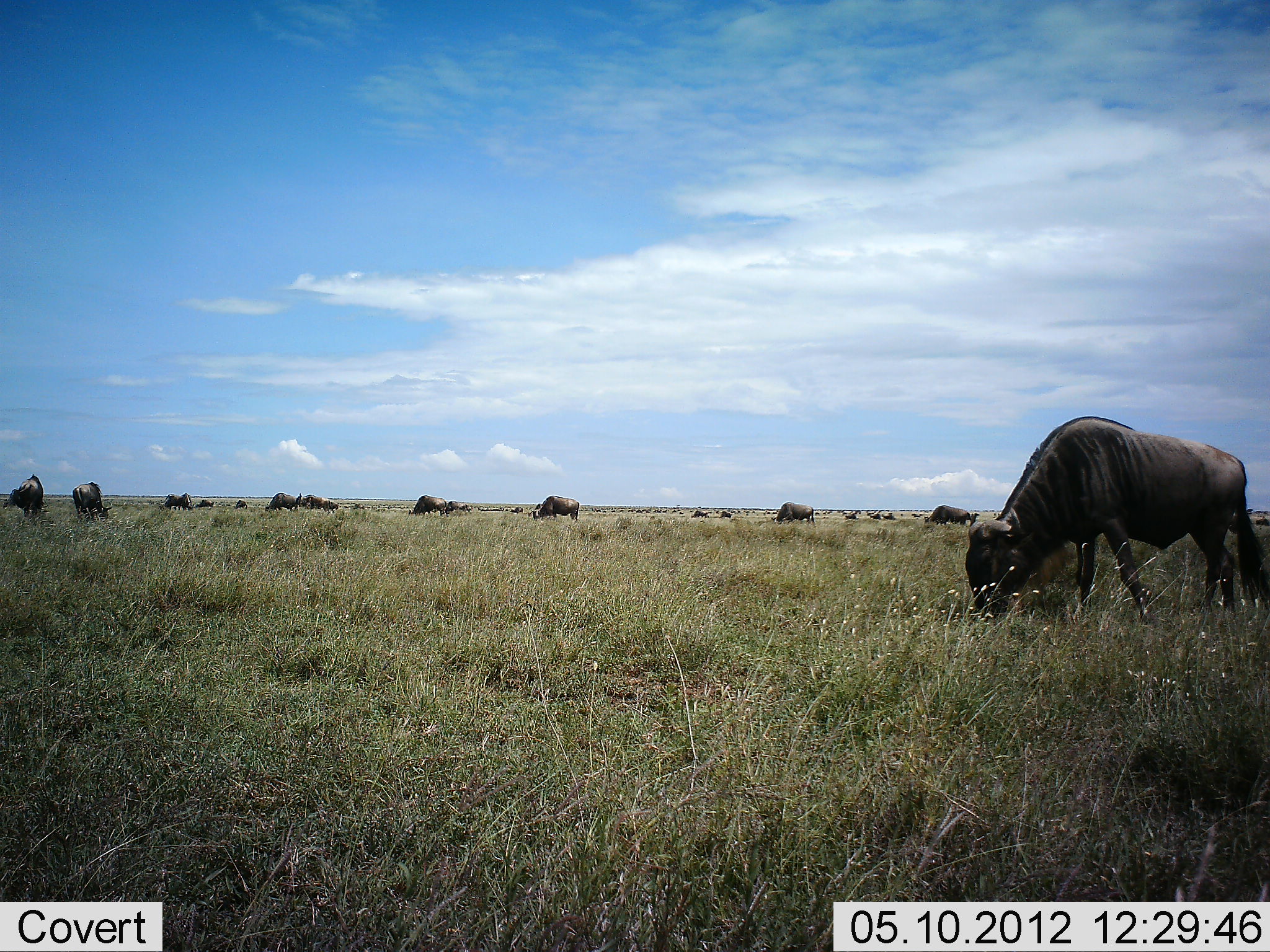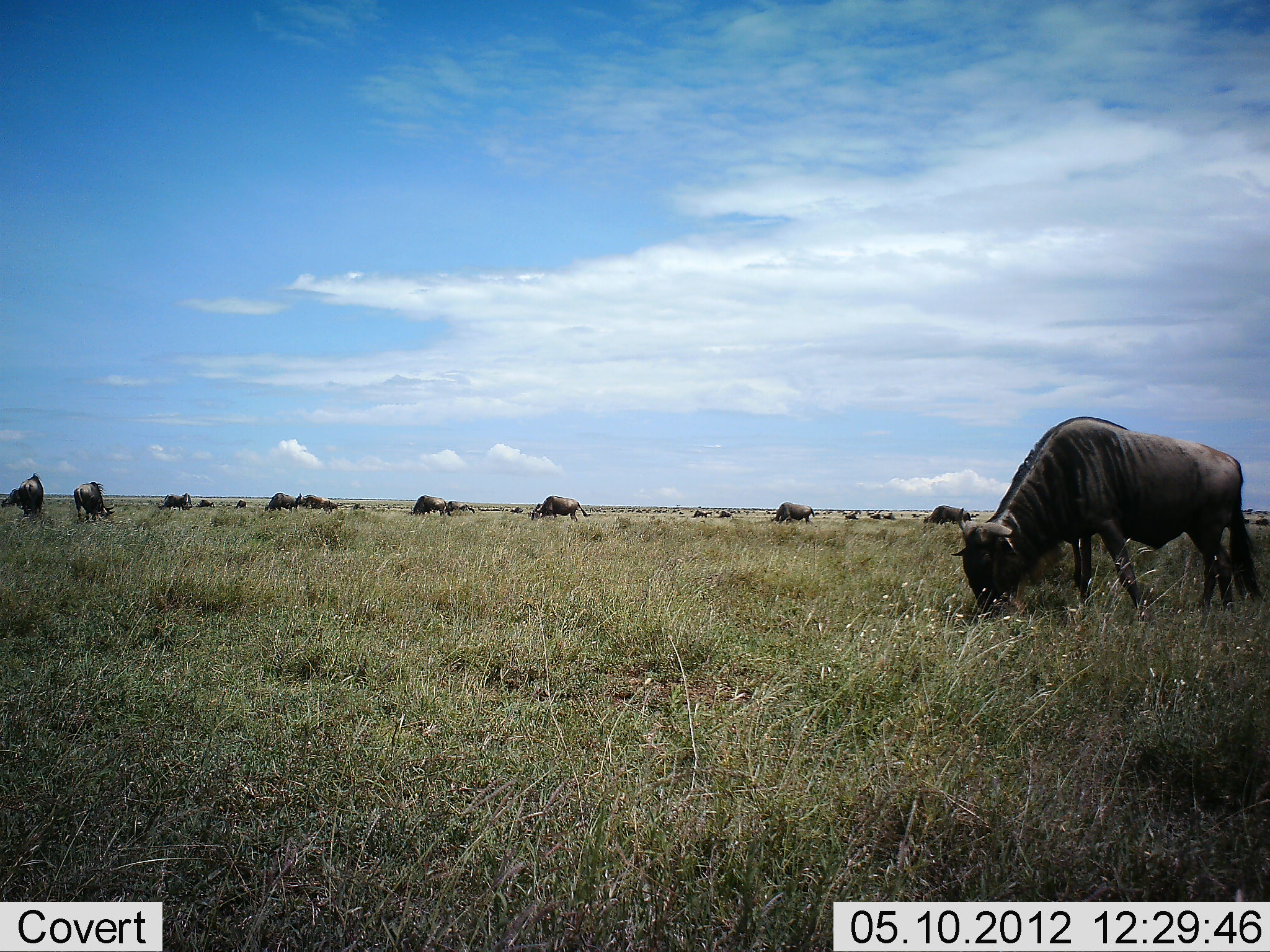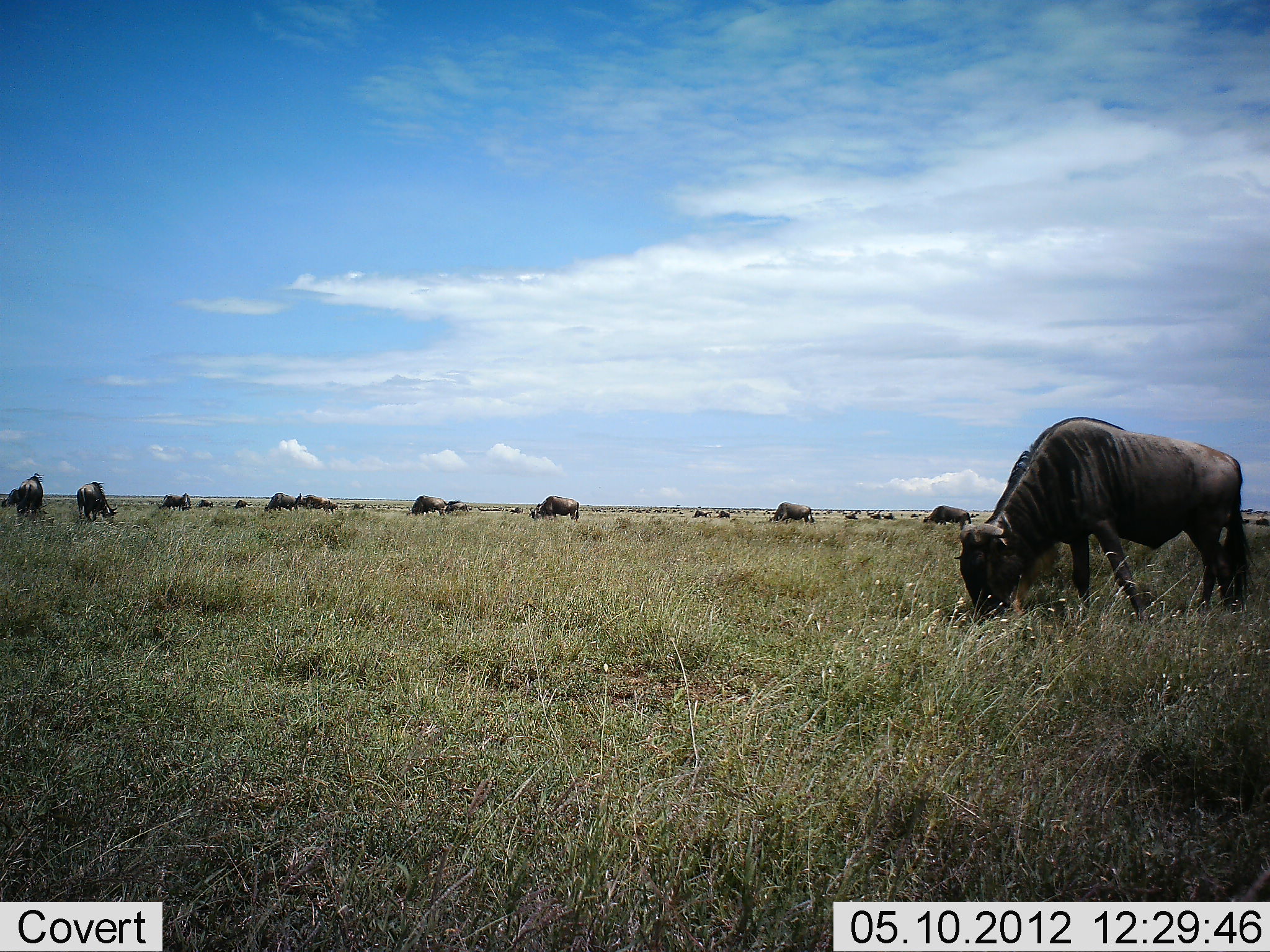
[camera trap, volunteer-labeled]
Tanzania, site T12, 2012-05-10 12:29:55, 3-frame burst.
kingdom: Animalia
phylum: Chordata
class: Mammalia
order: Artiodactyla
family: Bovidae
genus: Connochaetes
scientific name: Connochaetes taurinus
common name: blue wildebeest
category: wildebeest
Wildebeest (blue wildebeest) (Connochaetes taurinus), count 11-50. Behavior (volunteer vote fractions): standing 30%, resting 10%, moving 20%, interacting 10%. Young present (vote fraction): 0%. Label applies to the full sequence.